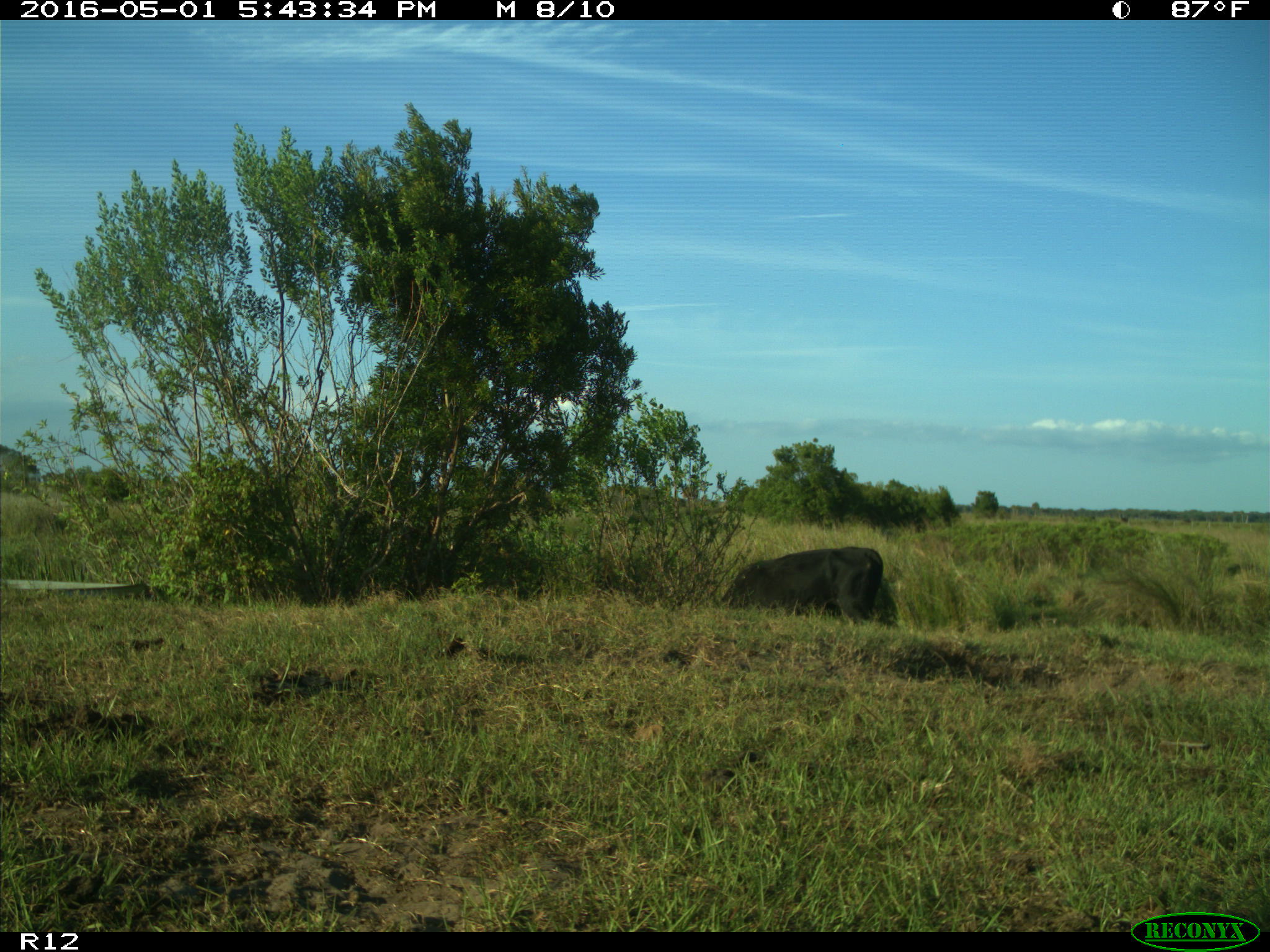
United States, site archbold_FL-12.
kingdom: Animalia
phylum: Chordata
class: Mammalia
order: Artiodactyla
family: Bovidae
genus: Bos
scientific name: Bos taurus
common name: domestic cow